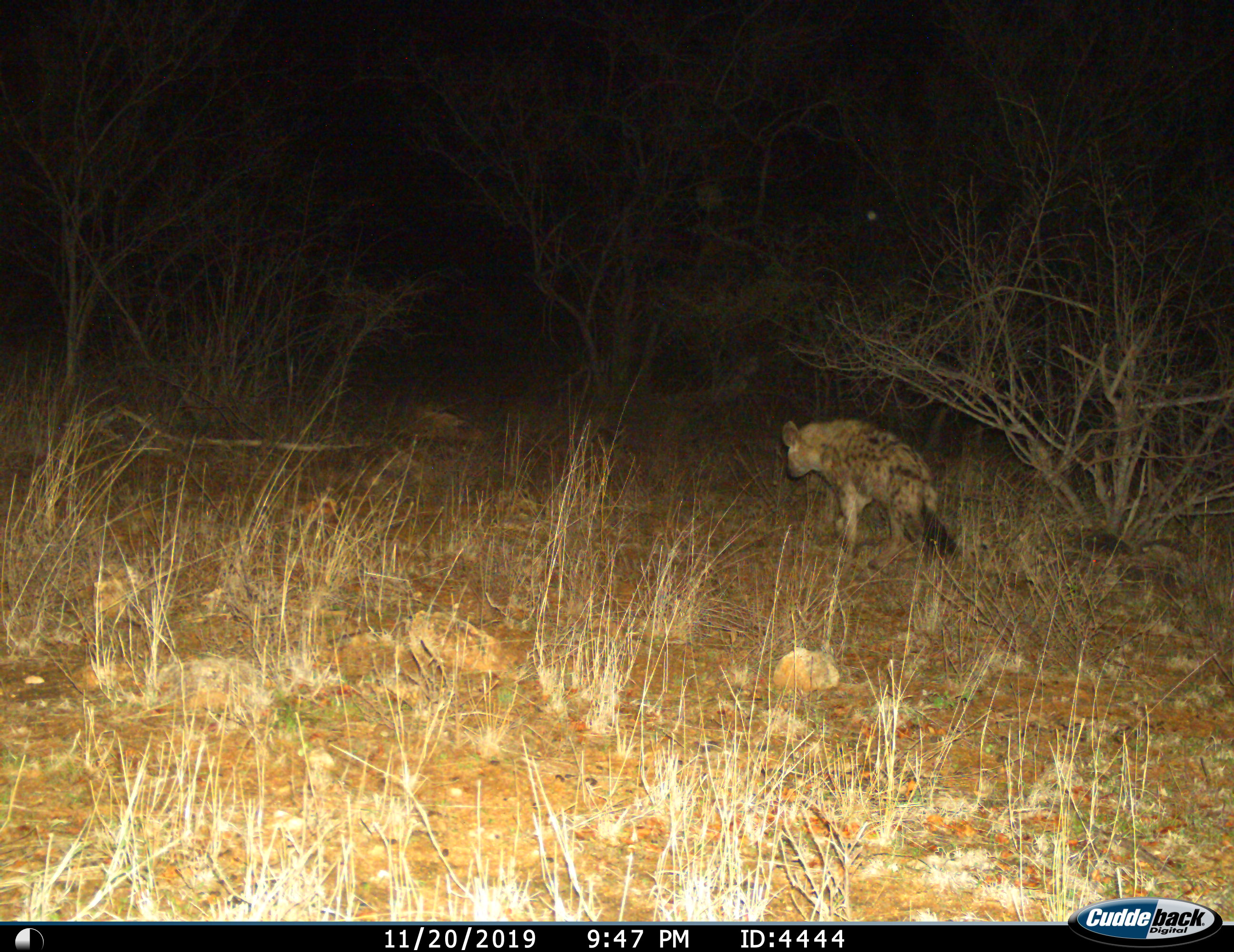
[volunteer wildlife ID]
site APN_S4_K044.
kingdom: Animalia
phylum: Chordata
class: Mammalia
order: Carnivora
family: Hyaenidae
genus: Crocuta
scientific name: Crocuta crocuta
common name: spotted hyena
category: hyenaspotted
Hyenaspotted (spotted hyena) (Crocuta crocuta), count 1. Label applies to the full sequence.